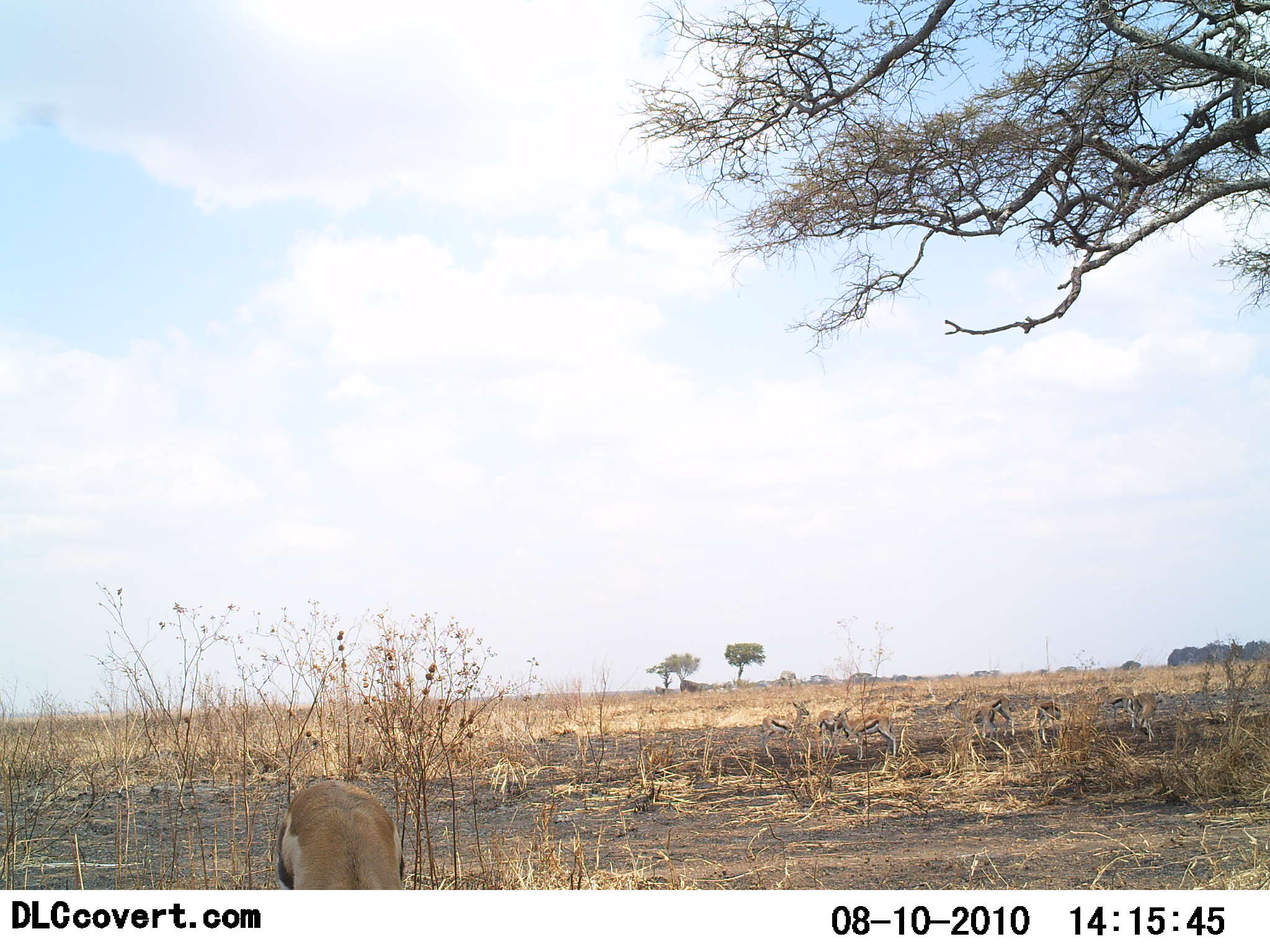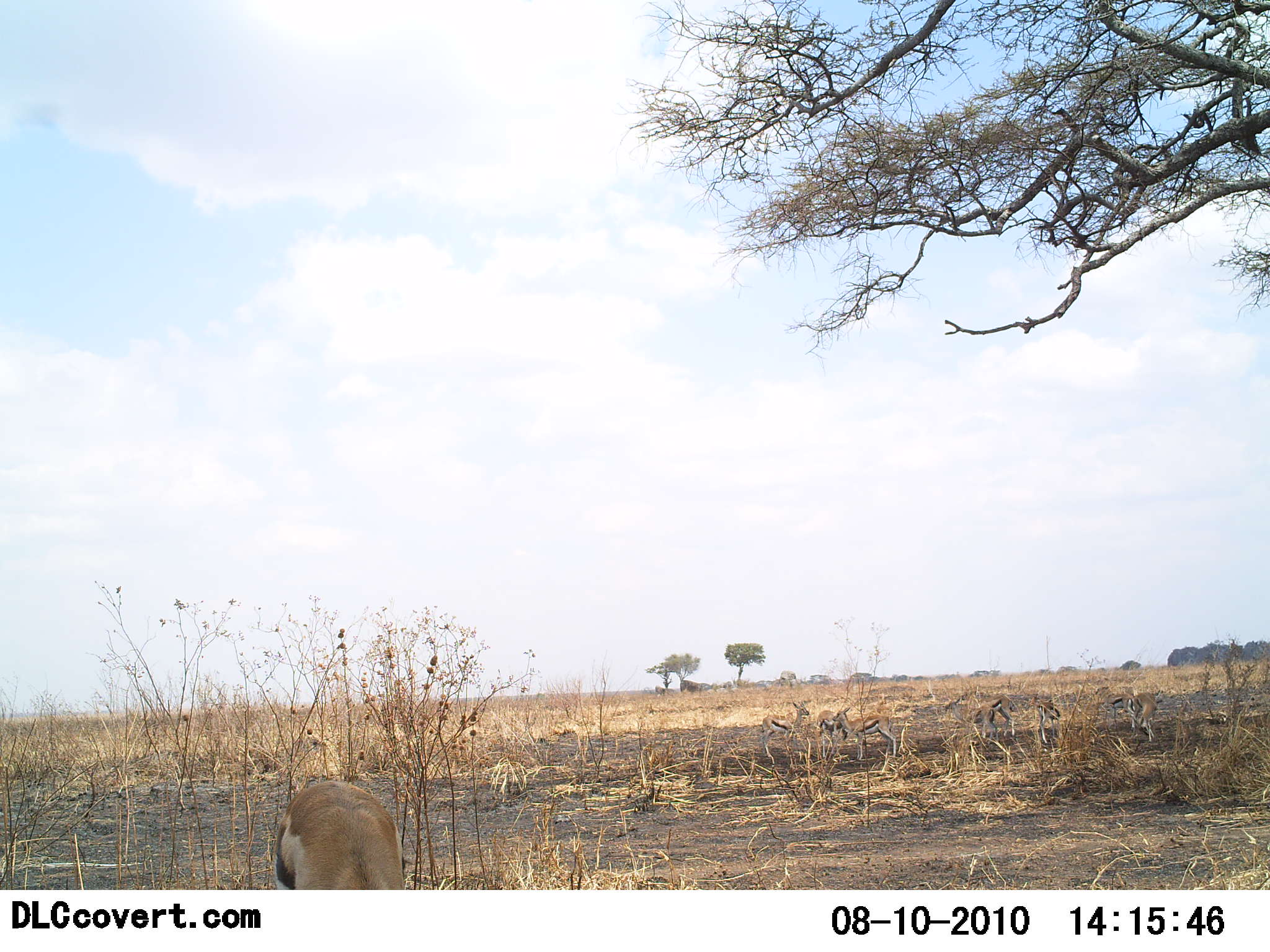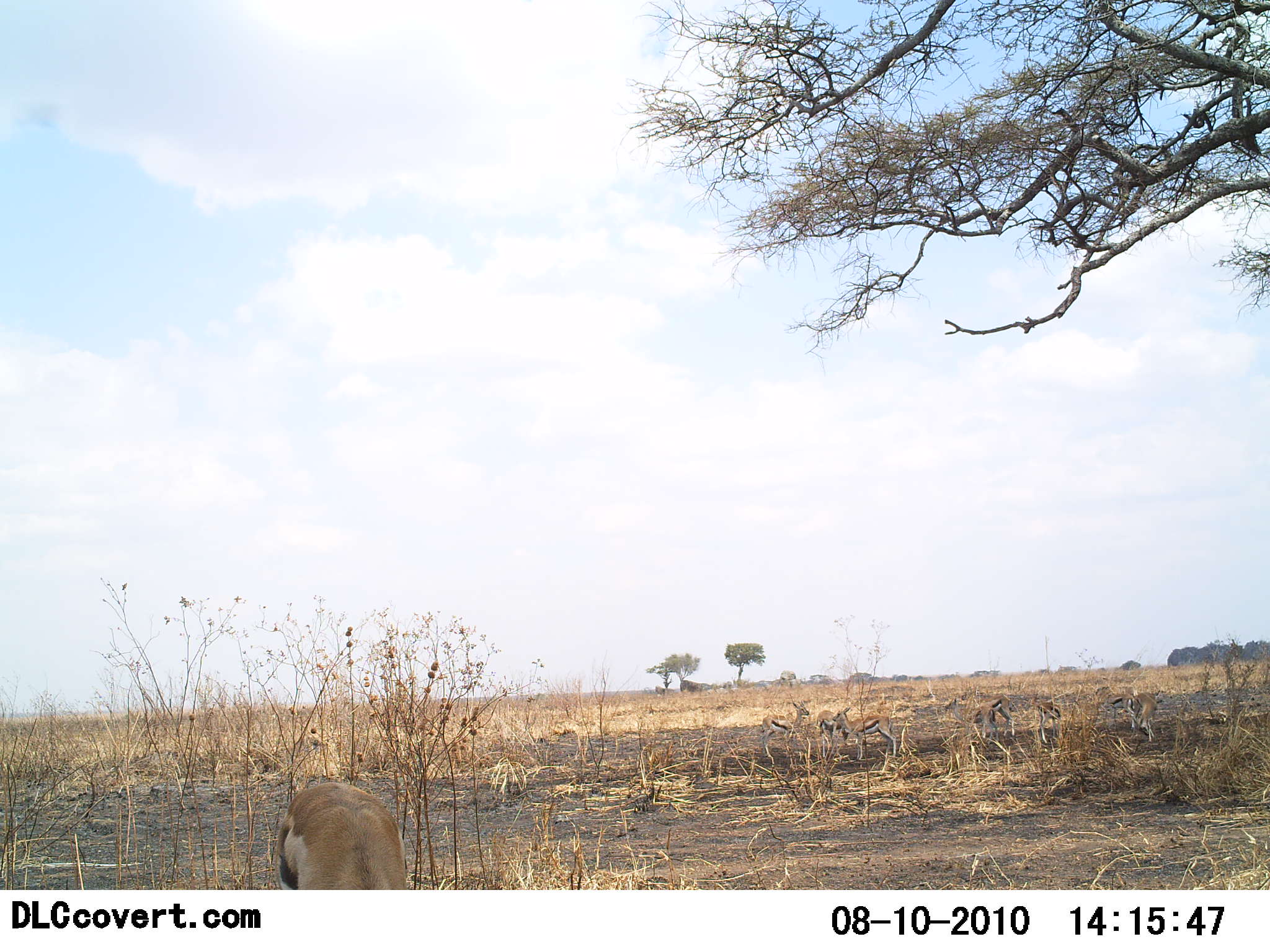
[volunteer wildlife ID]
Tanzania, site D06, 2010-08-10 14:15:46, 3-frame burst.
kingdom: Animalia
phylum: Chordata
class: Mammalia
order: Artiodactyla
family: Bovidae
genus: Eudorcas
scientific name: Eudorcas thomsonii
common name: thomson's gazelle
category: gazellethomsons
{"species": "gazellethomsons (thomson's gazelle) (Eudorcas thomsonii)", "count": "1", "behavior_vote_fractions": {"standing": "60%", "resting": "7%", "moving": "0%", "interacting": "0%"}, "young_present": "0%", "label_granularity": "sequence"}